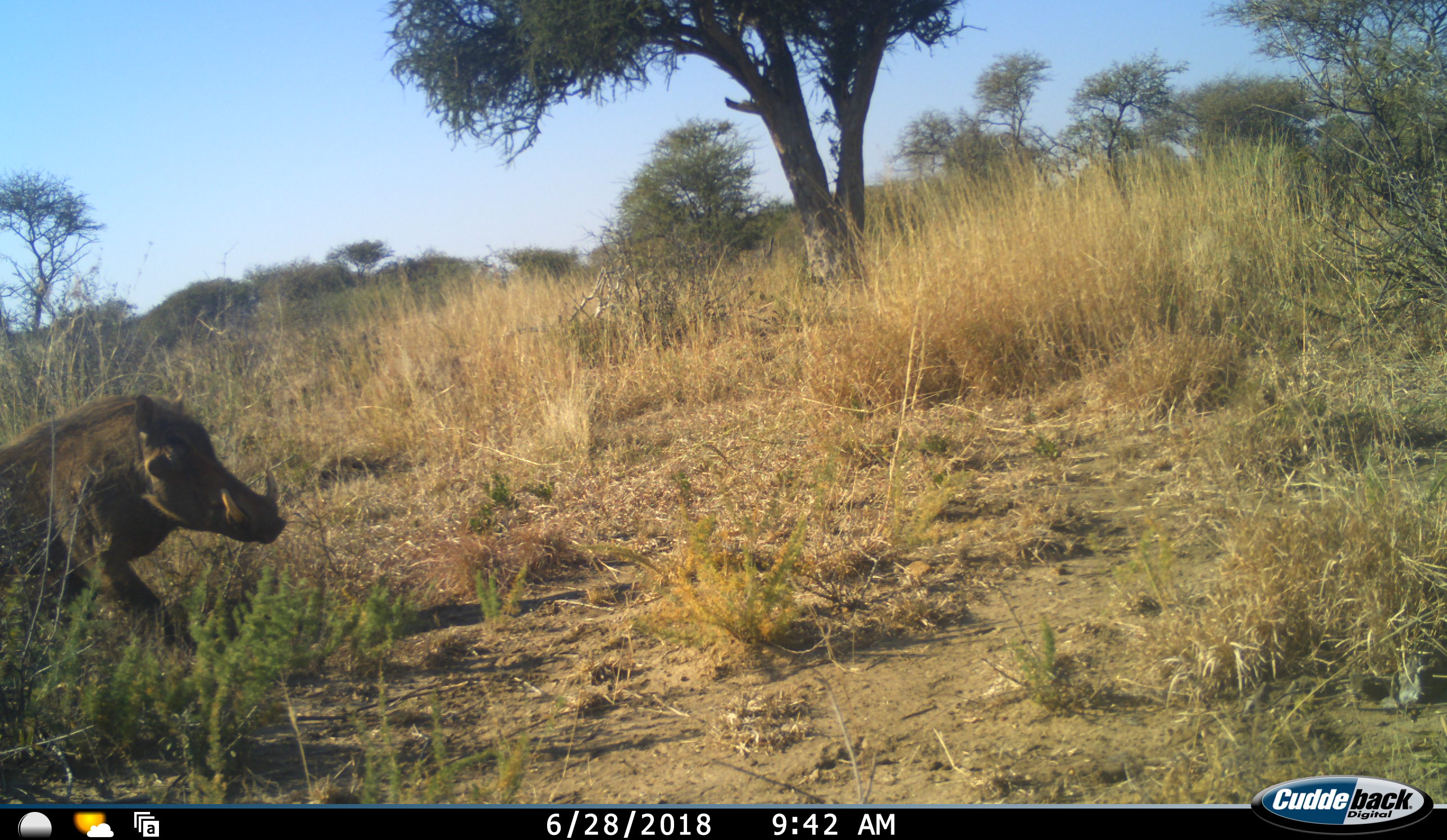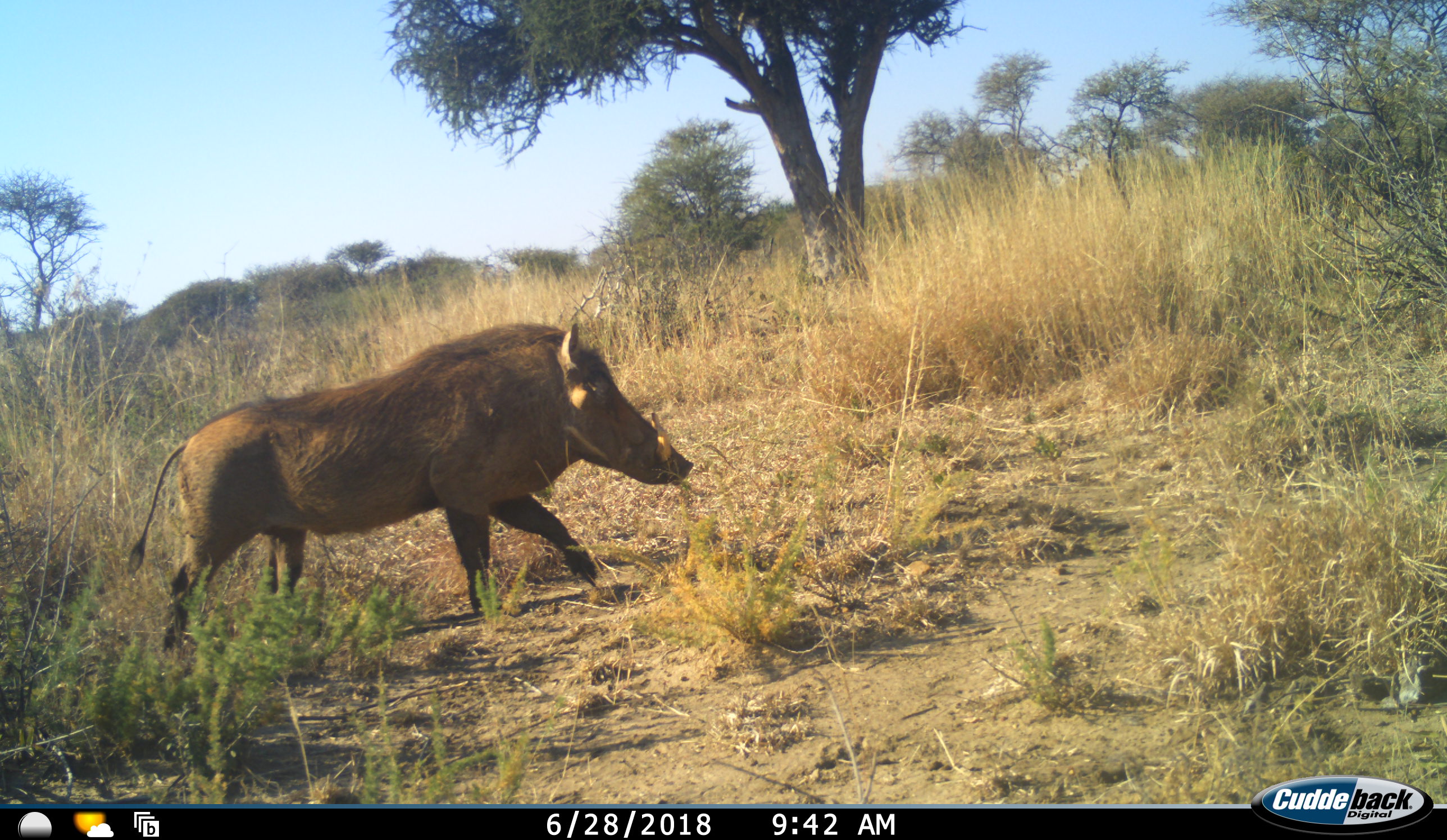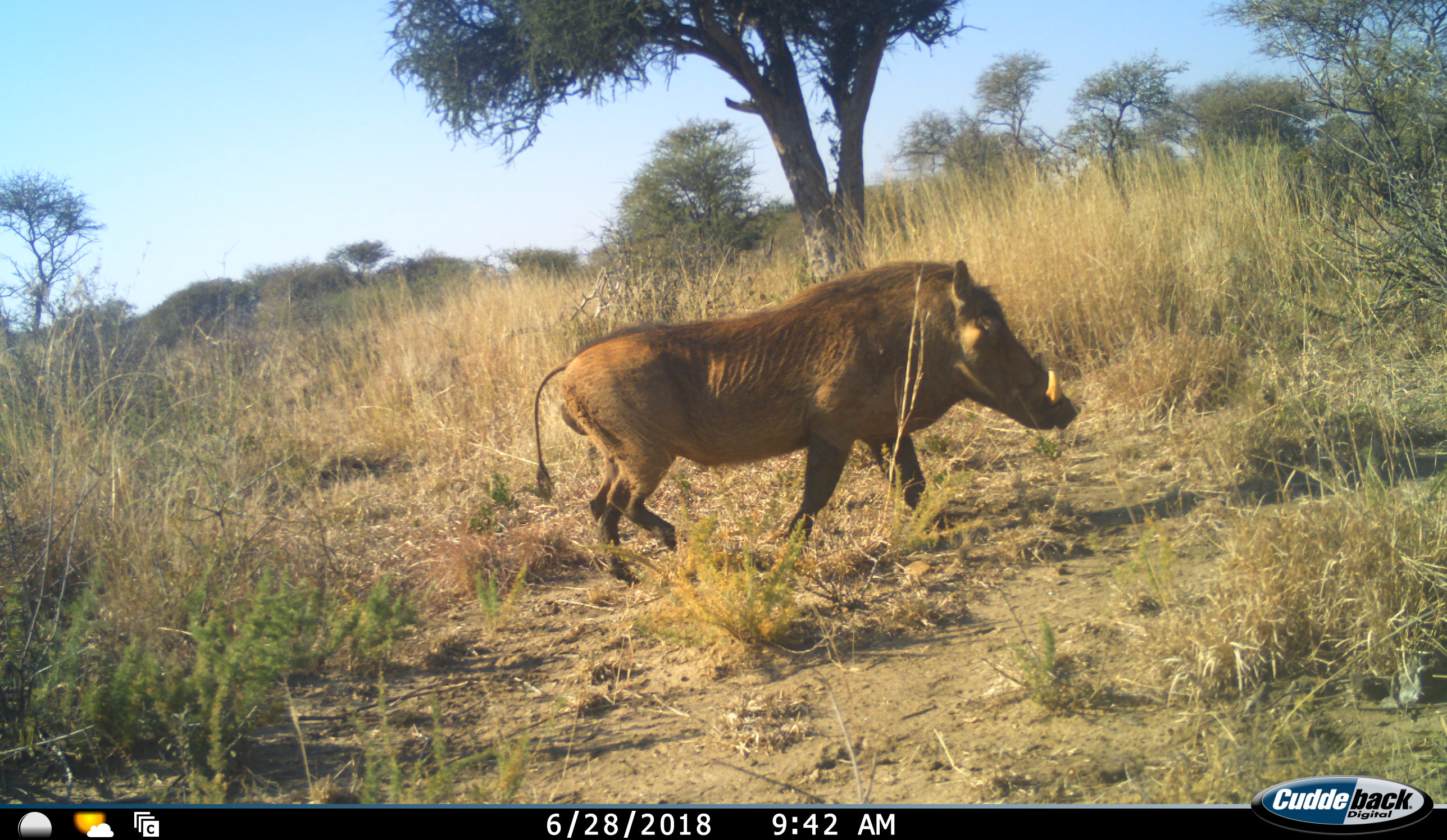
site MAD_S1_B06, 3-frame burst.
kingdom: Animalia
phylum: Chordata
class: Mammalia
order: Artiodactyla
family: Suidae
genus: Phacochoerus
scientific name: Phacochoerus africanus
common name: warthog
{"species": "warthog (Phacochoerus africanus)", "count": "1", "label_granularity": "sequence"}